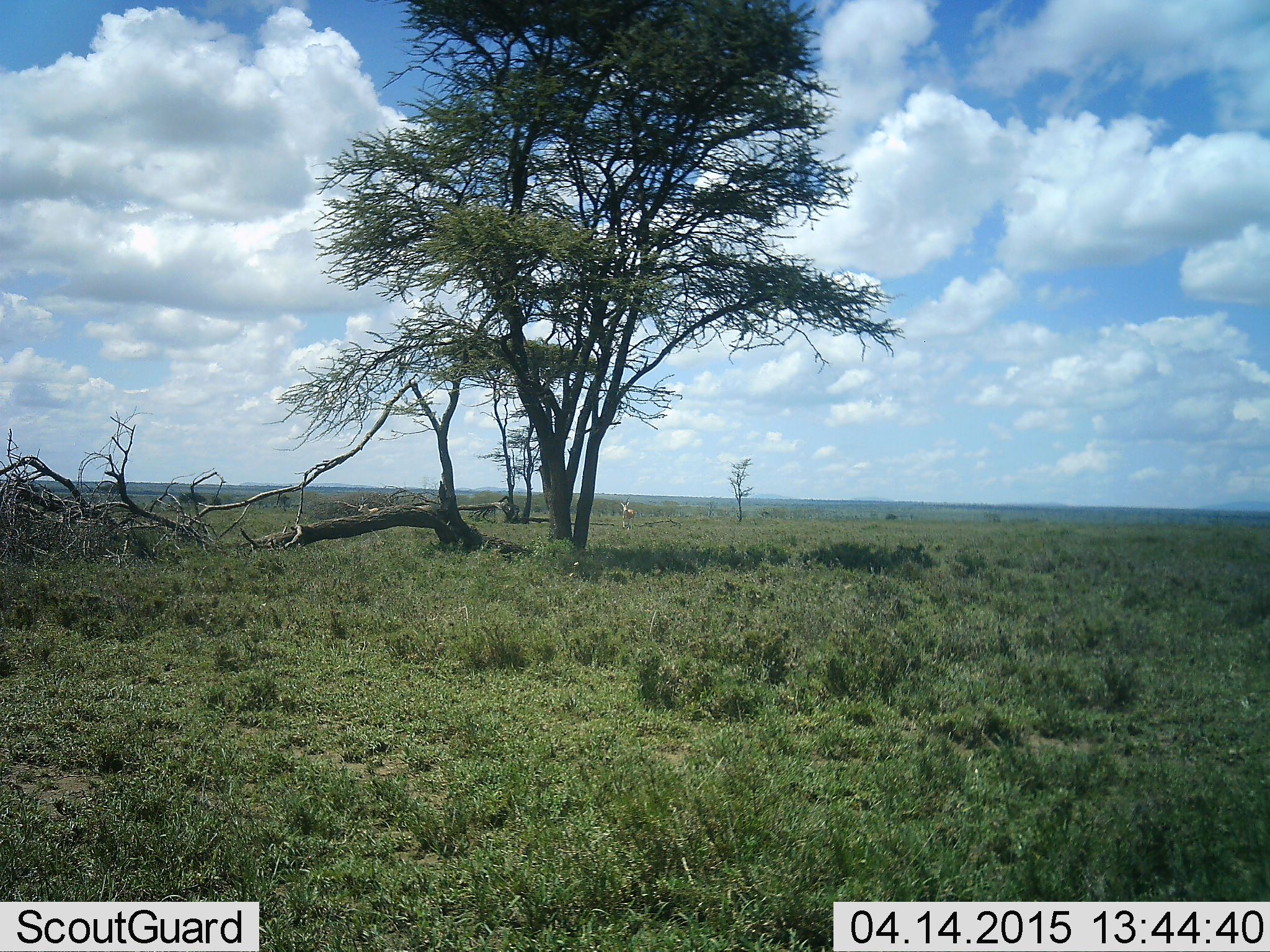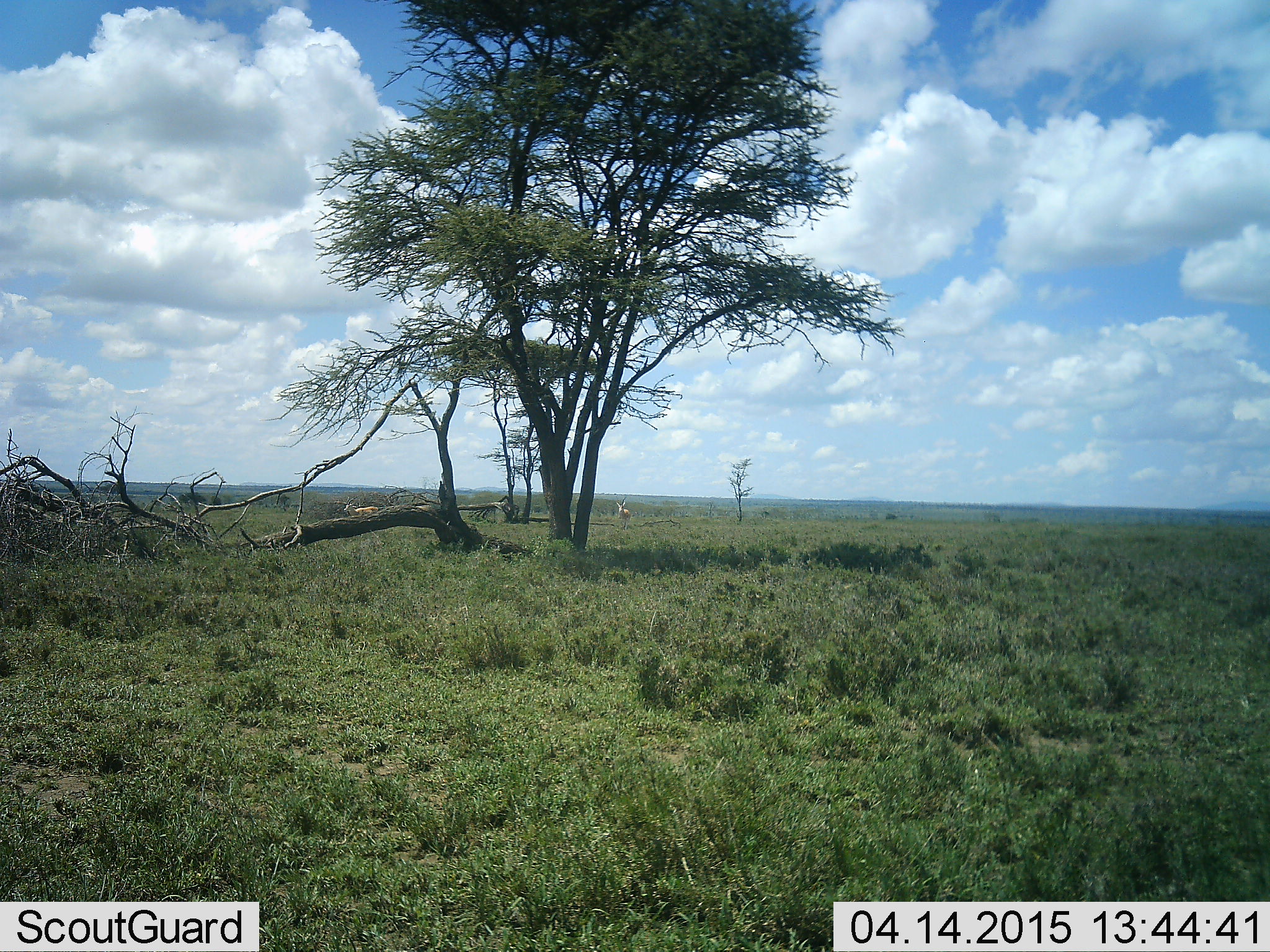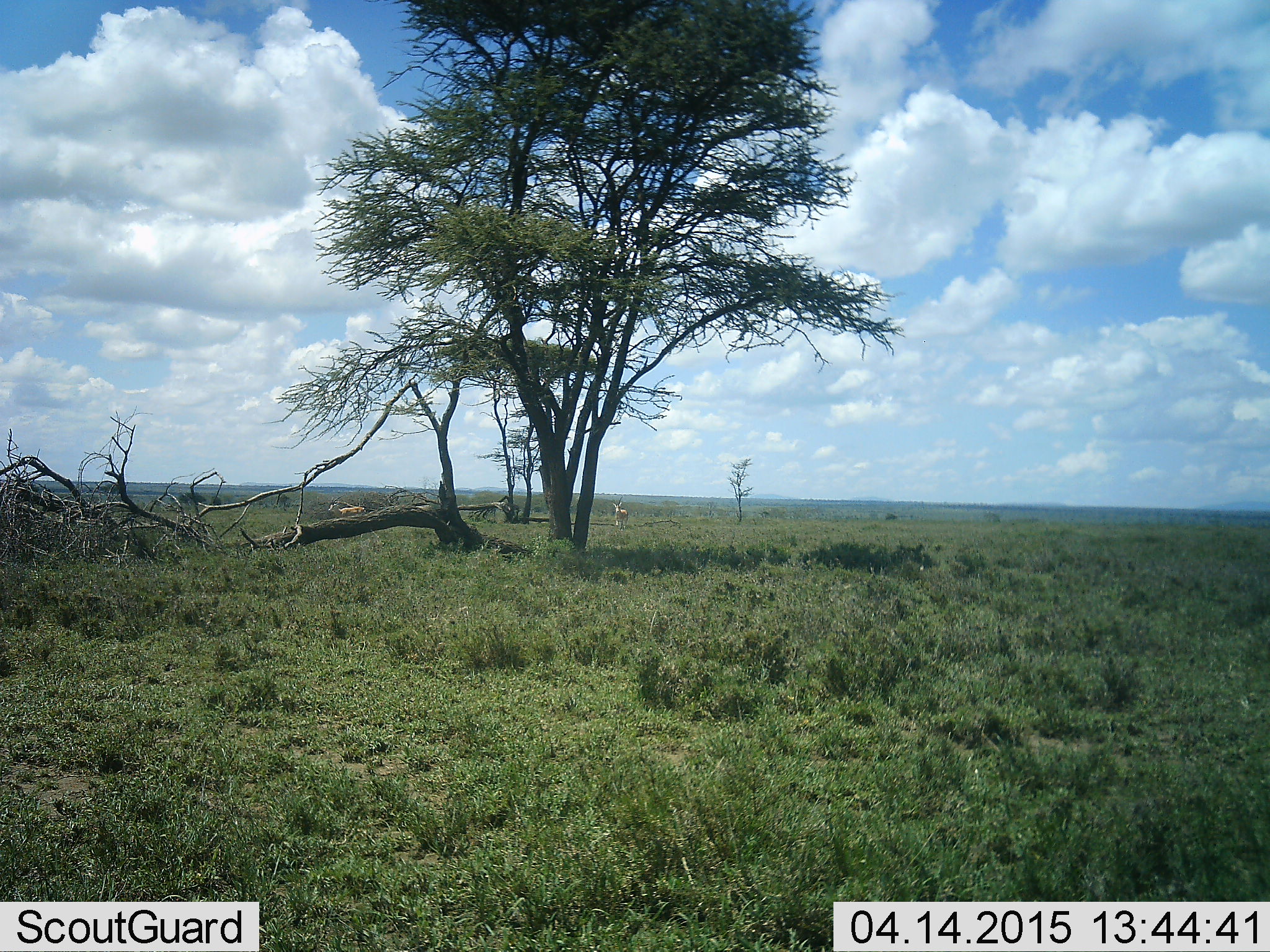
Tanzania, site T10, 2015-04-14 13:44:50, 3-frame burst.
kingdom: Animalia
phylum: Chordata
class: Mammalia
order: Artiodactyla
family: Bovidae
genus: Nanger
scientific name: Nanger granti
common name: grant's gazelle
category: gazellegrants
Gazellegrants (grant's gazelle) (Nanger granti), count 2. Behavior (volunteer vote fractions): standing 0%, resting 0%, moving 100%, interacting 0%. Young present (vote fraction): 0%. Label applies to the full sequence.